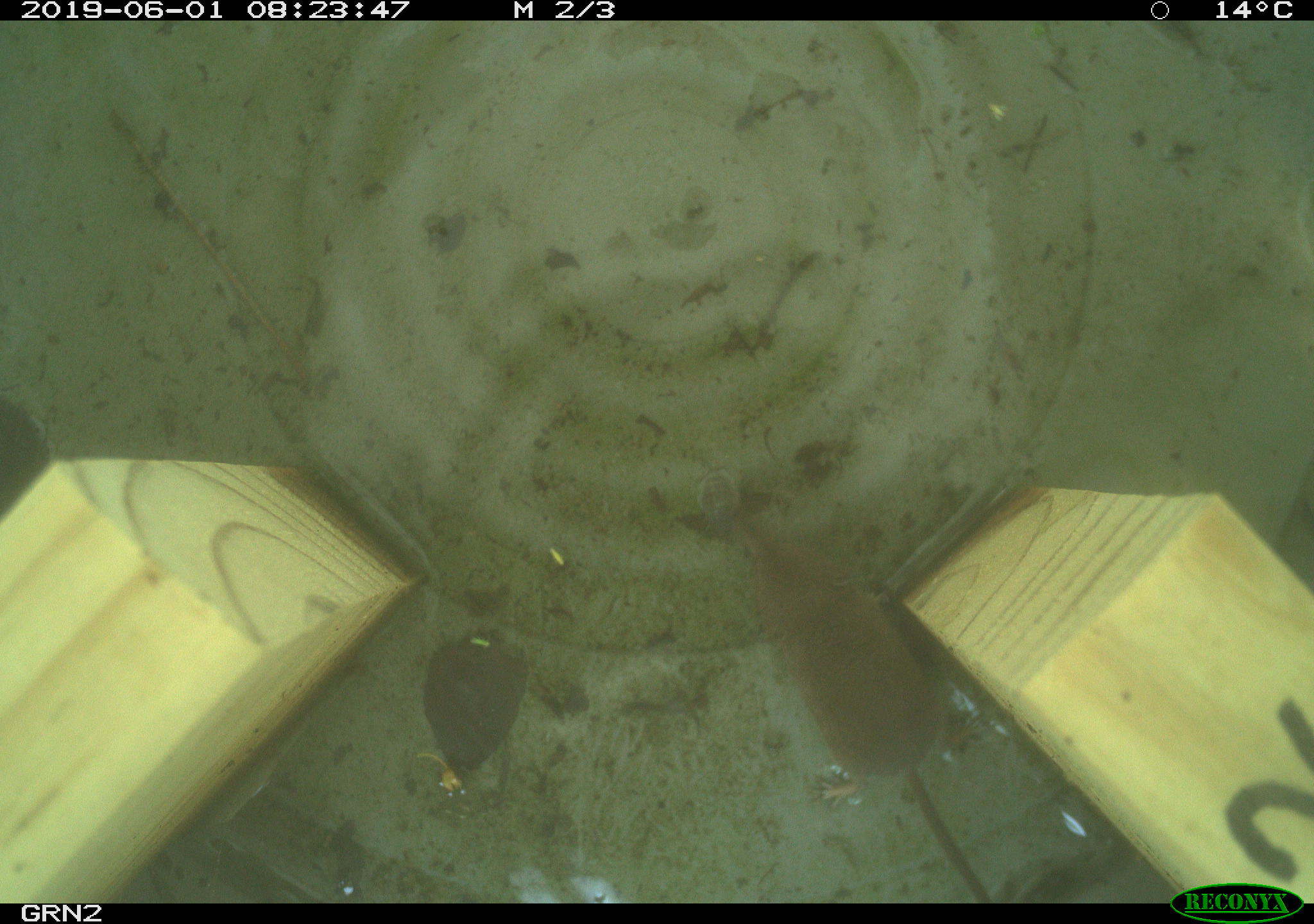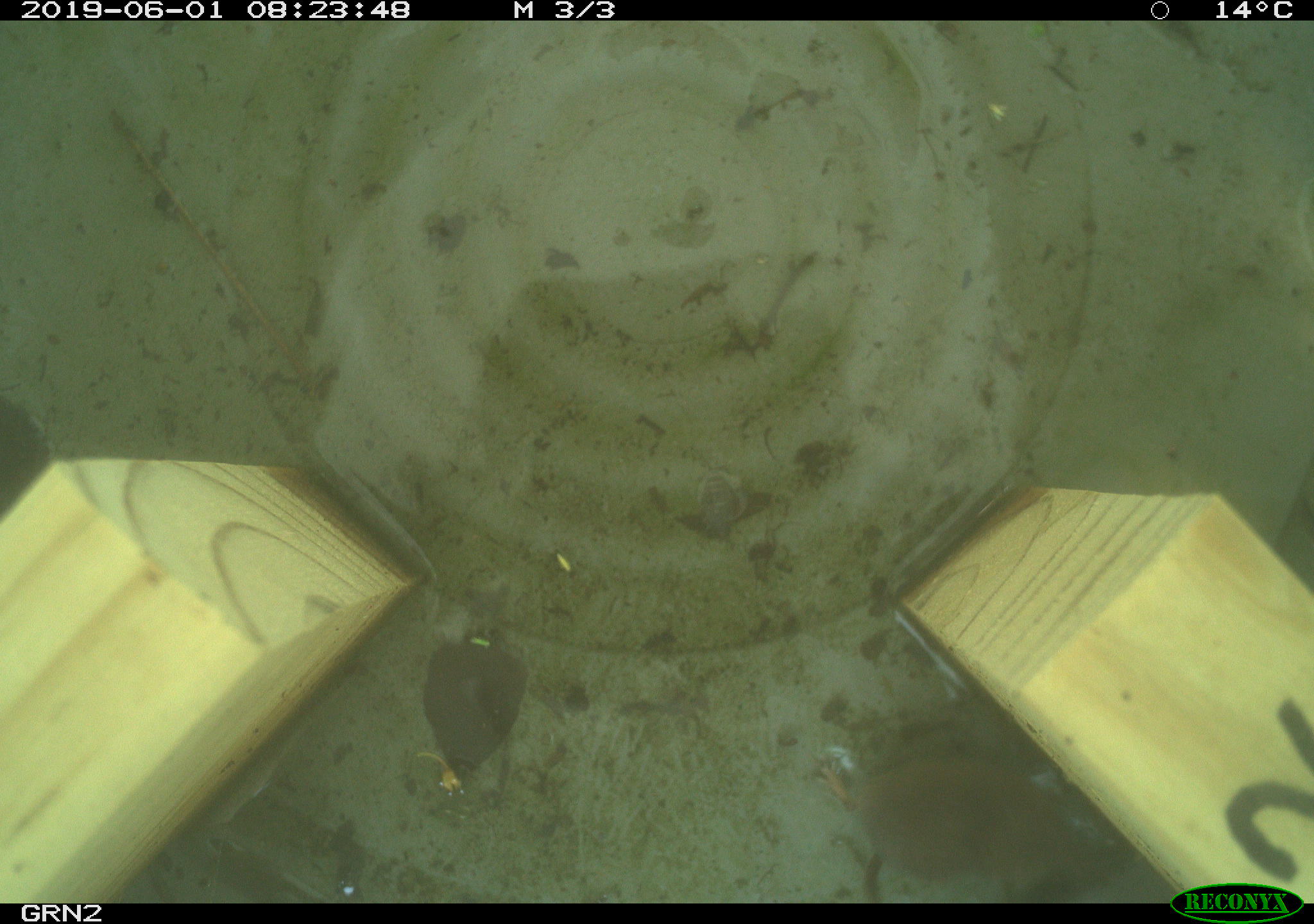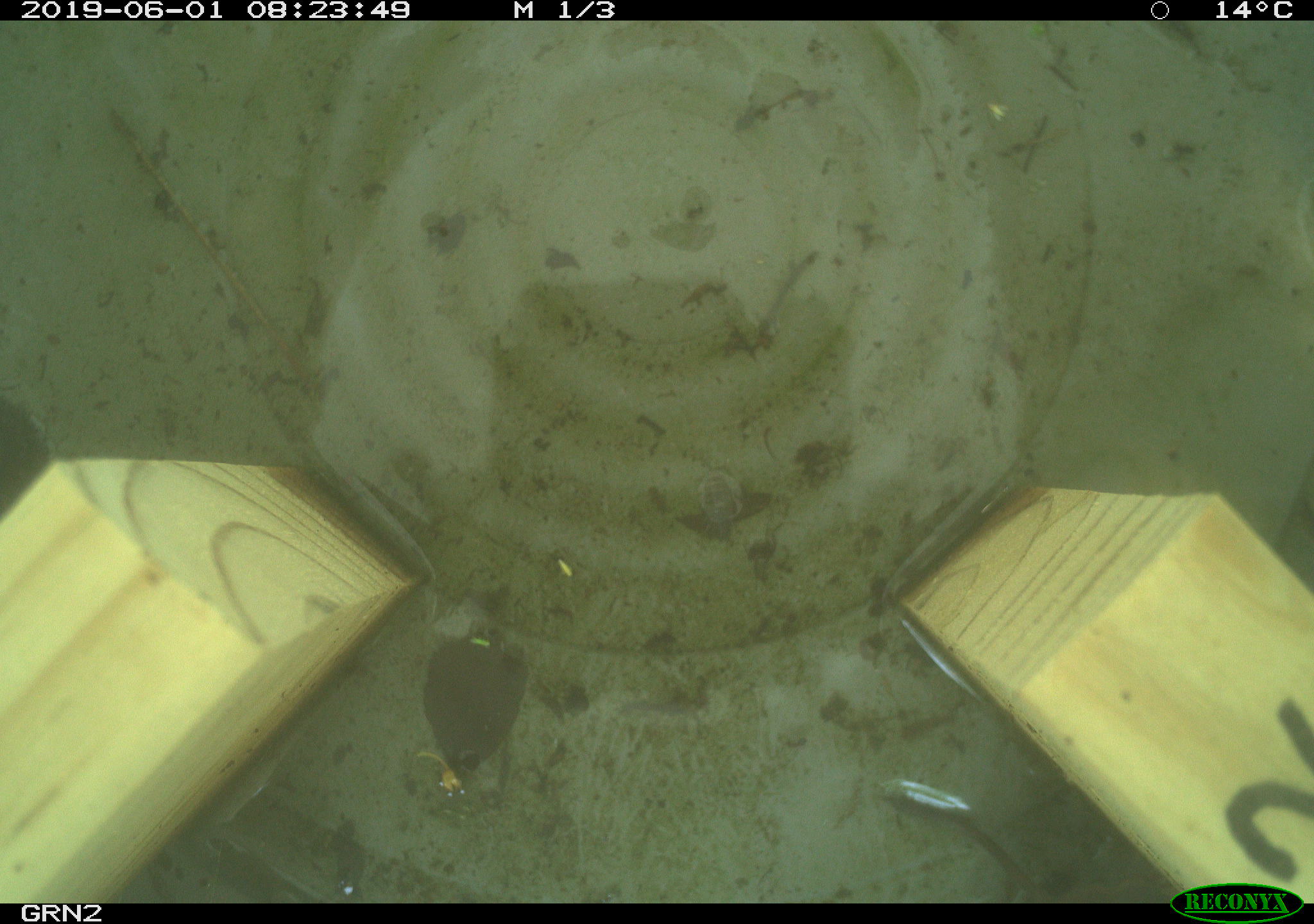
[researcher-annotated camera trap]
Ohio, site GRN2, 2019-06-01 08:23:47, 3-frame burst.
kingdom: Animalia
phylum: Chordata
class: Mammalia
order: Eulipotyphla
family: Soricidae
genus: Sorex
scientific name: Sorex cinereus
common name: masked shrew